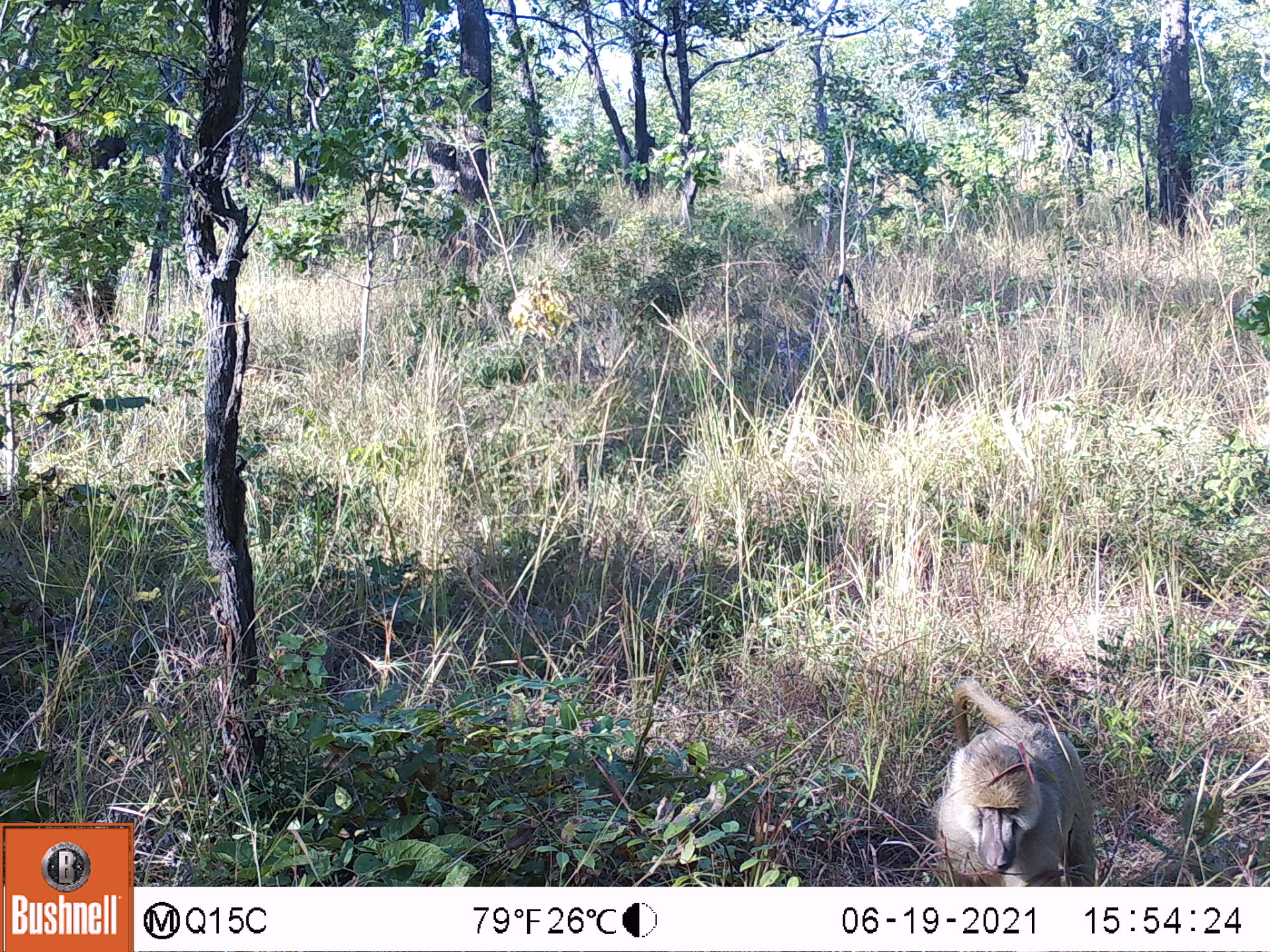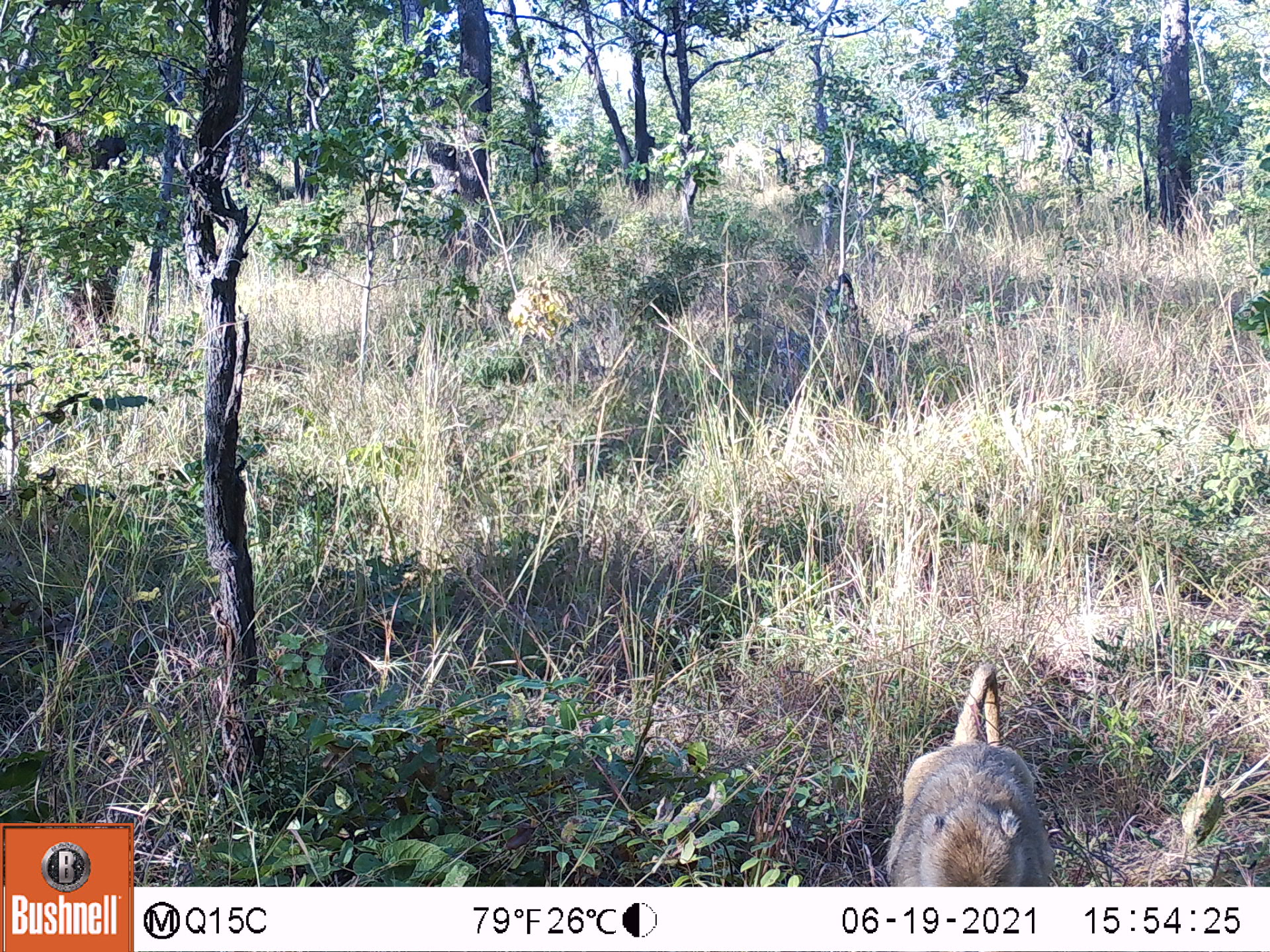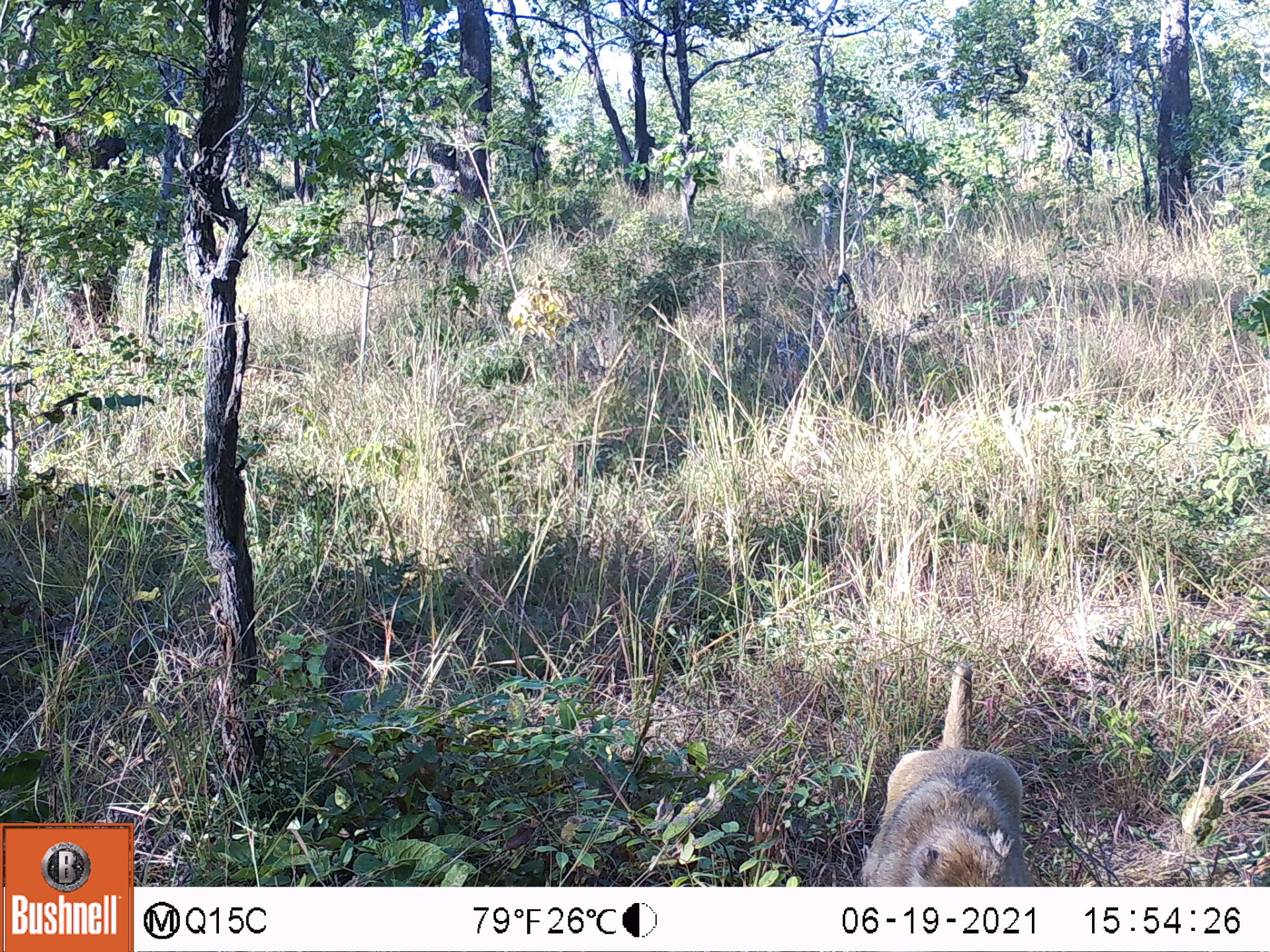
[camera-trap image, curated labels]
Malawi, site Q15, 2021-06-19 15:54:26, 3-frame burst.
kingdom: Animalia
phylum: Chordata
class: Mammalia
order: Primates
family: Cercopithecidae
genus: Papio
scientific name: Papio cynocephalus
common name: yellow baboon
Yellow baboon (Papio cynocephalus), count 1.